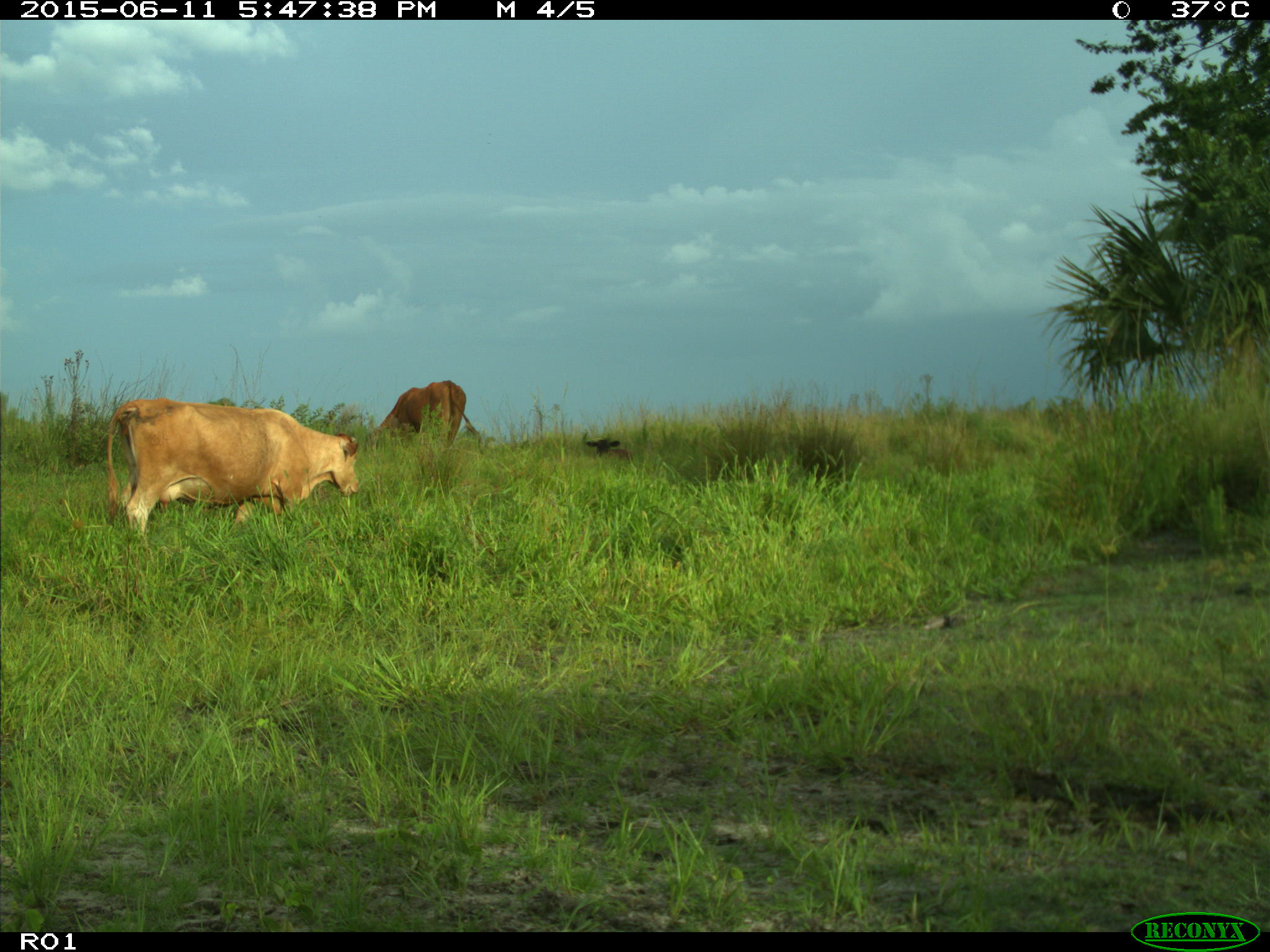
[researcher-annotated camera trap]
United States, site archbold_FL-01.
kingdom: Animalia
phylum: Chordata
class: Mammalia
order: Artiodactyla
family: Bovidae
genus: Bos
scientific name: Bos taurus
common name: domestic cow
Bos taurus (domestic cow).